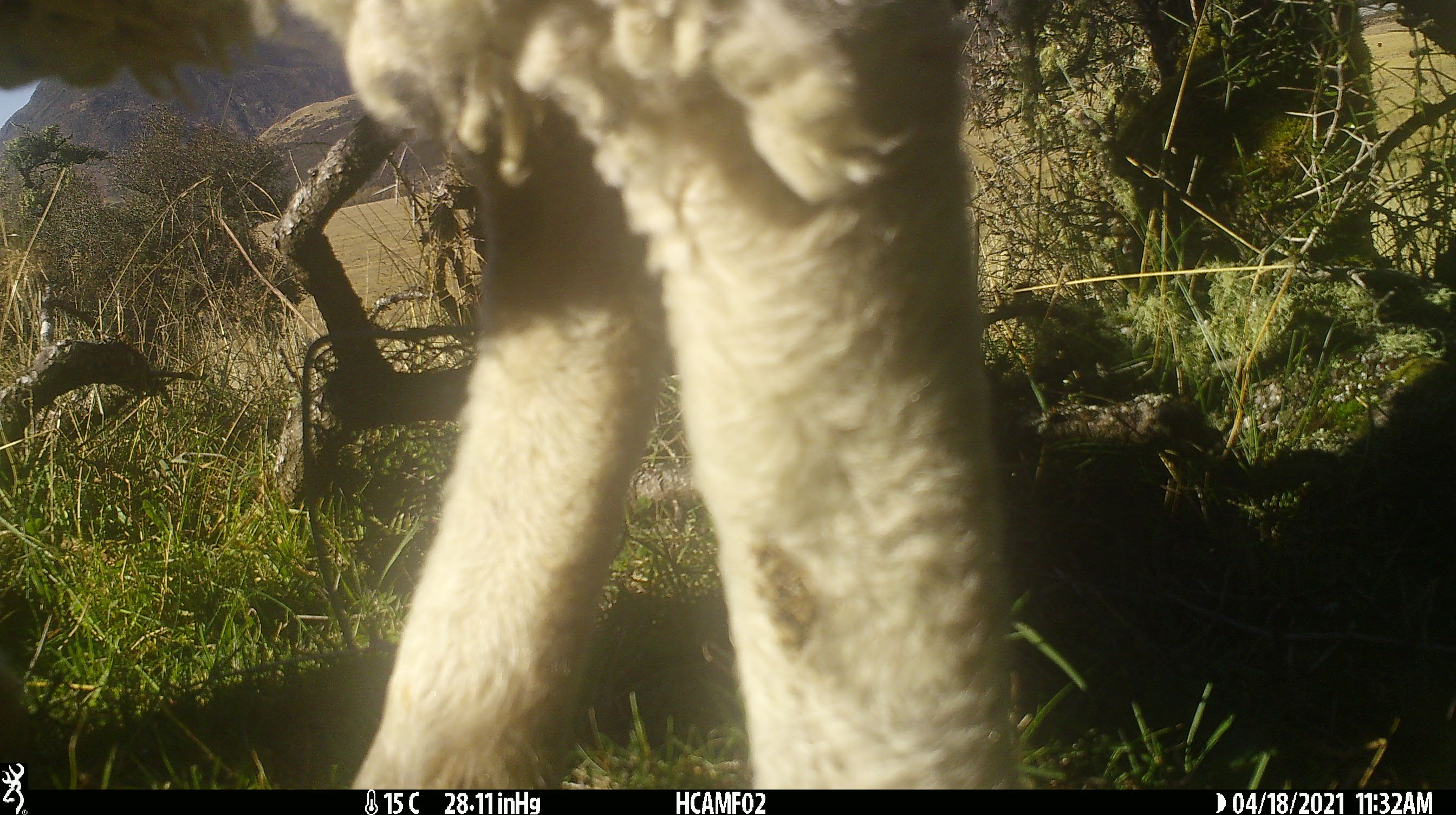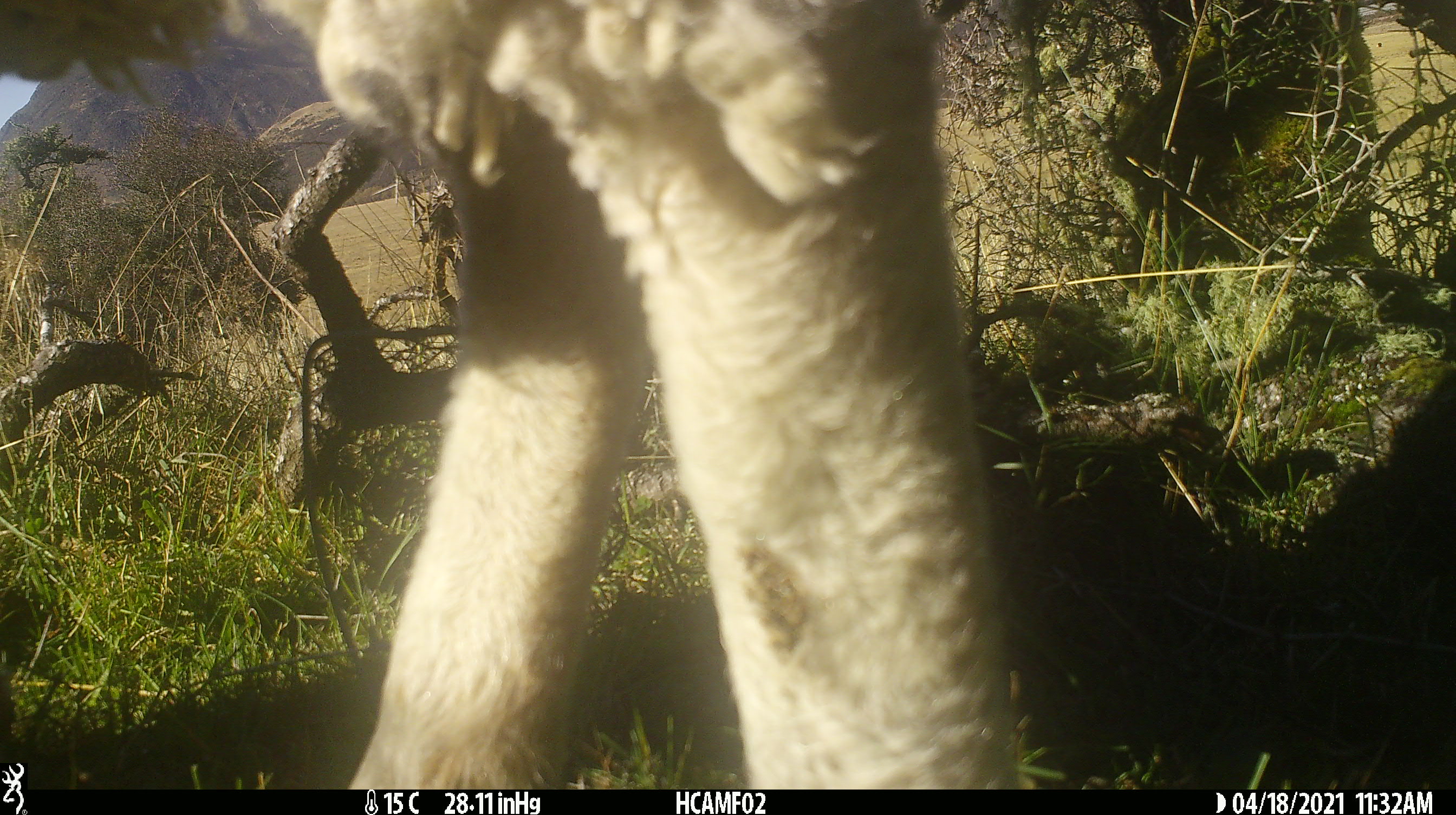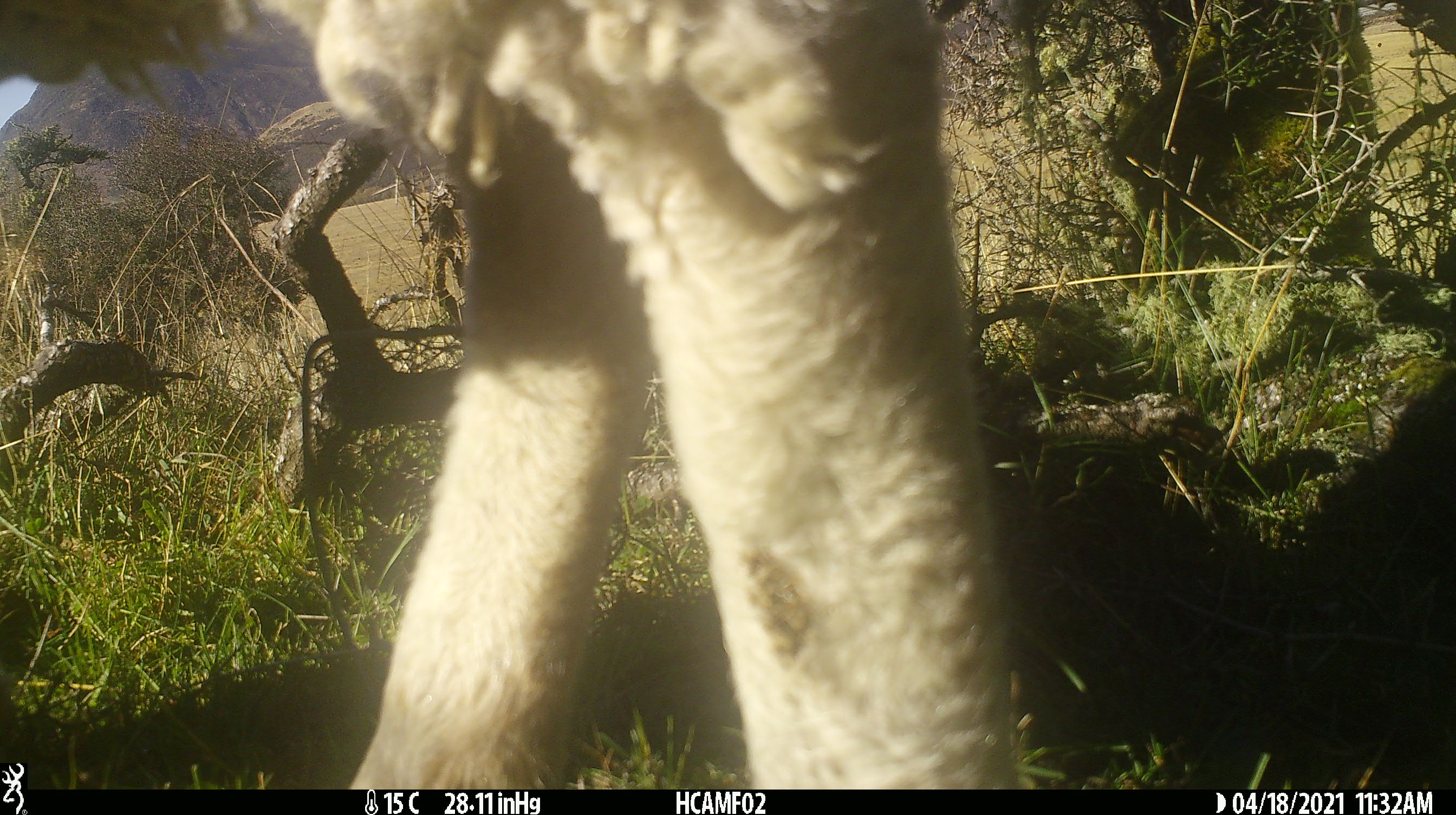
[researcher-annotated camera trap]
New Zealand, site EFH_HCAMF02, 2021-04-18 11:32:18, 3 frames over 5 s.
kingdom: Animalia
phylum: Chordata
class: Mammalia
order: Artiodactyla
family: Bovidae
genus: Ovis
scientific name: Ovis aries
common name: domestic sheep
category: sheep